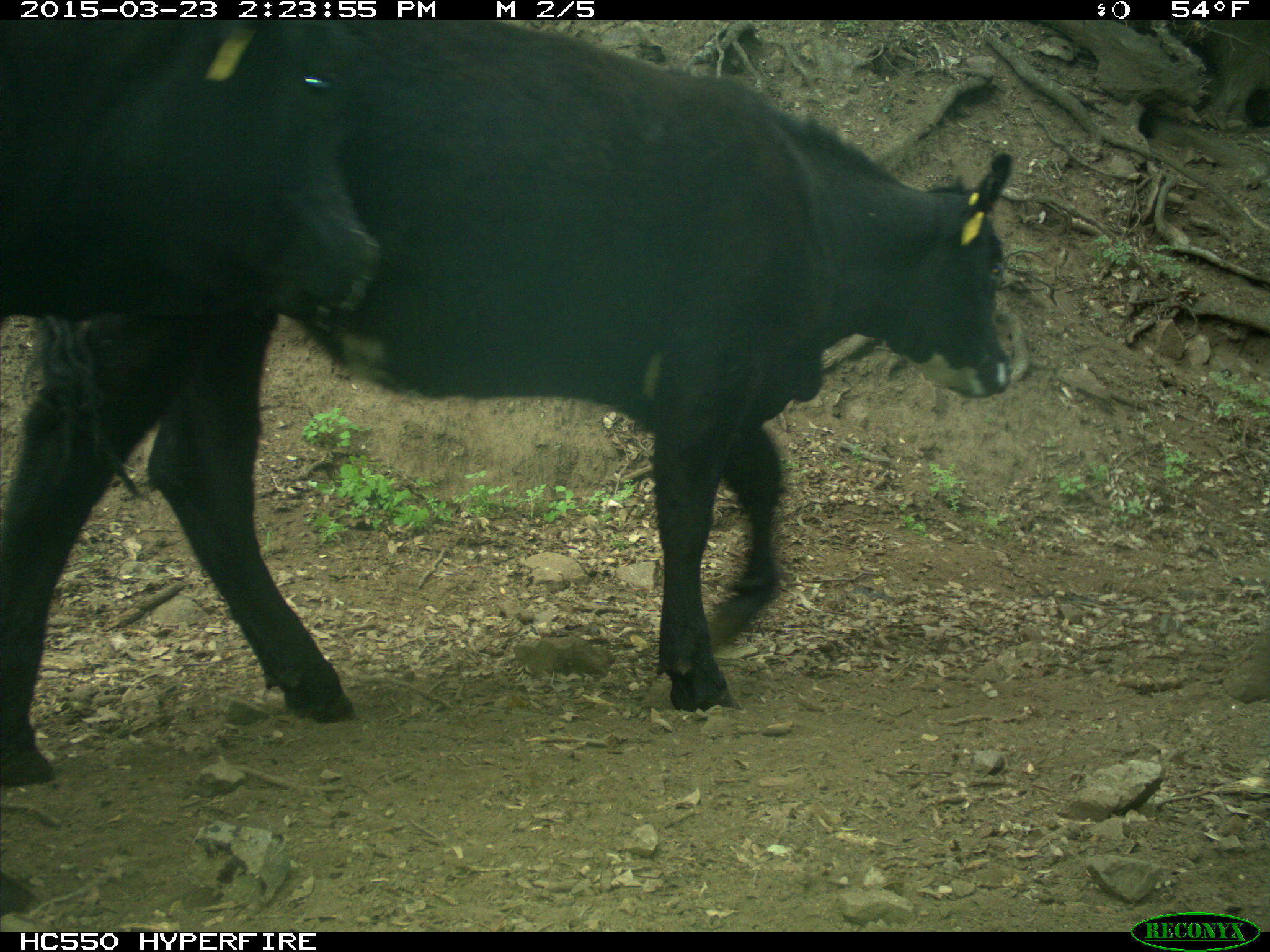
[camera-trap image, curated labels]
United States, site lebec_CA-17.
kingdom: Animalia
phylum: Chordata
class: Mammalia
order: Artiodactyla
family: Bovidae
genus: Bos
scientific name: Bos taurus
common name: domestic cow